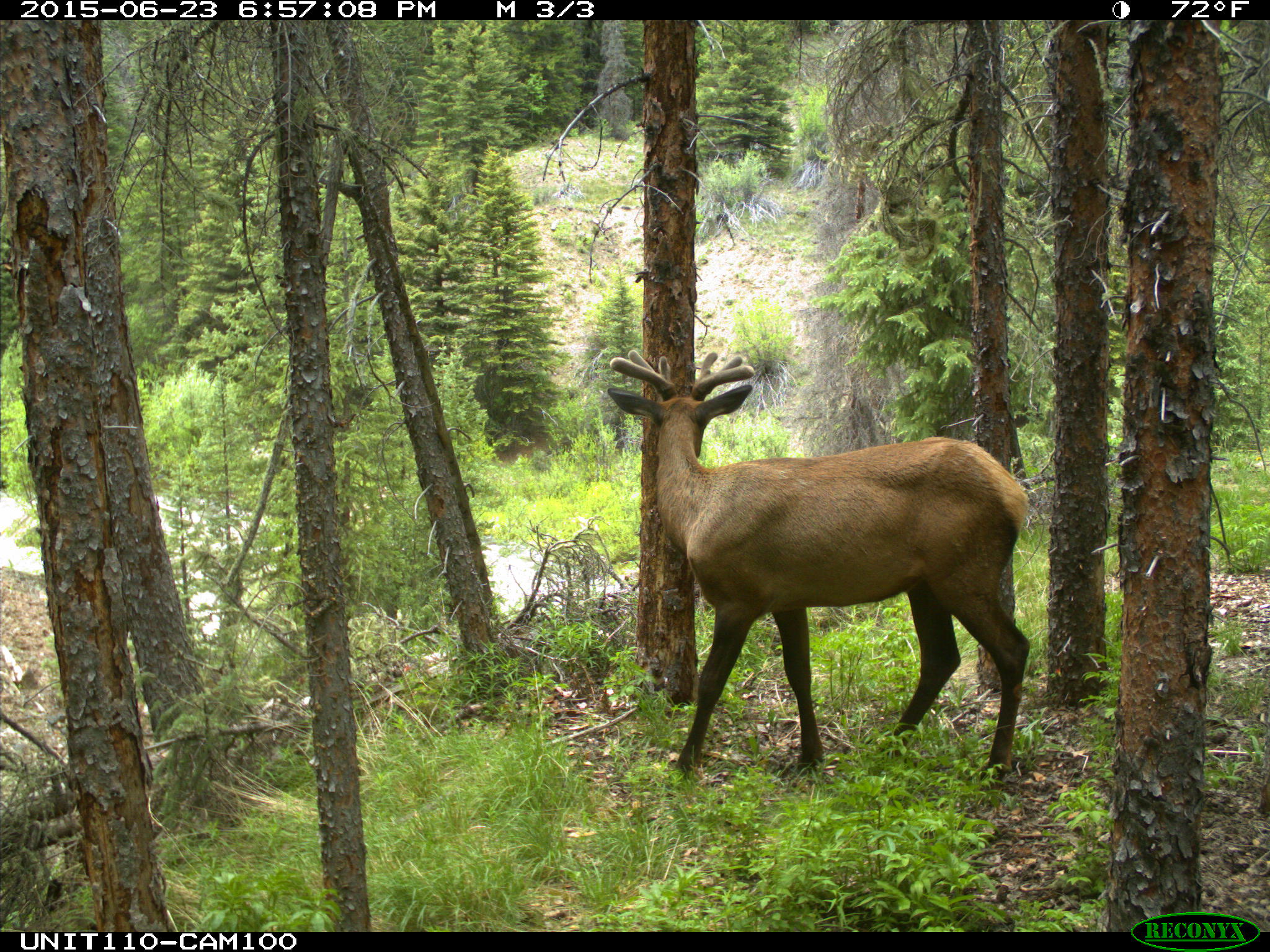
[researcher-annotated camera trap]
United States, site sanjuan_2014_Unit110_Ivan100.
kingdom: Animalia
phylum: Chordata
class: Mammalia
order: Artiodactyla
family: Cervidae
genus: Cervus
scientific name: Cervus elaphus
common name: red deer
Cervus elaphus (red deer).